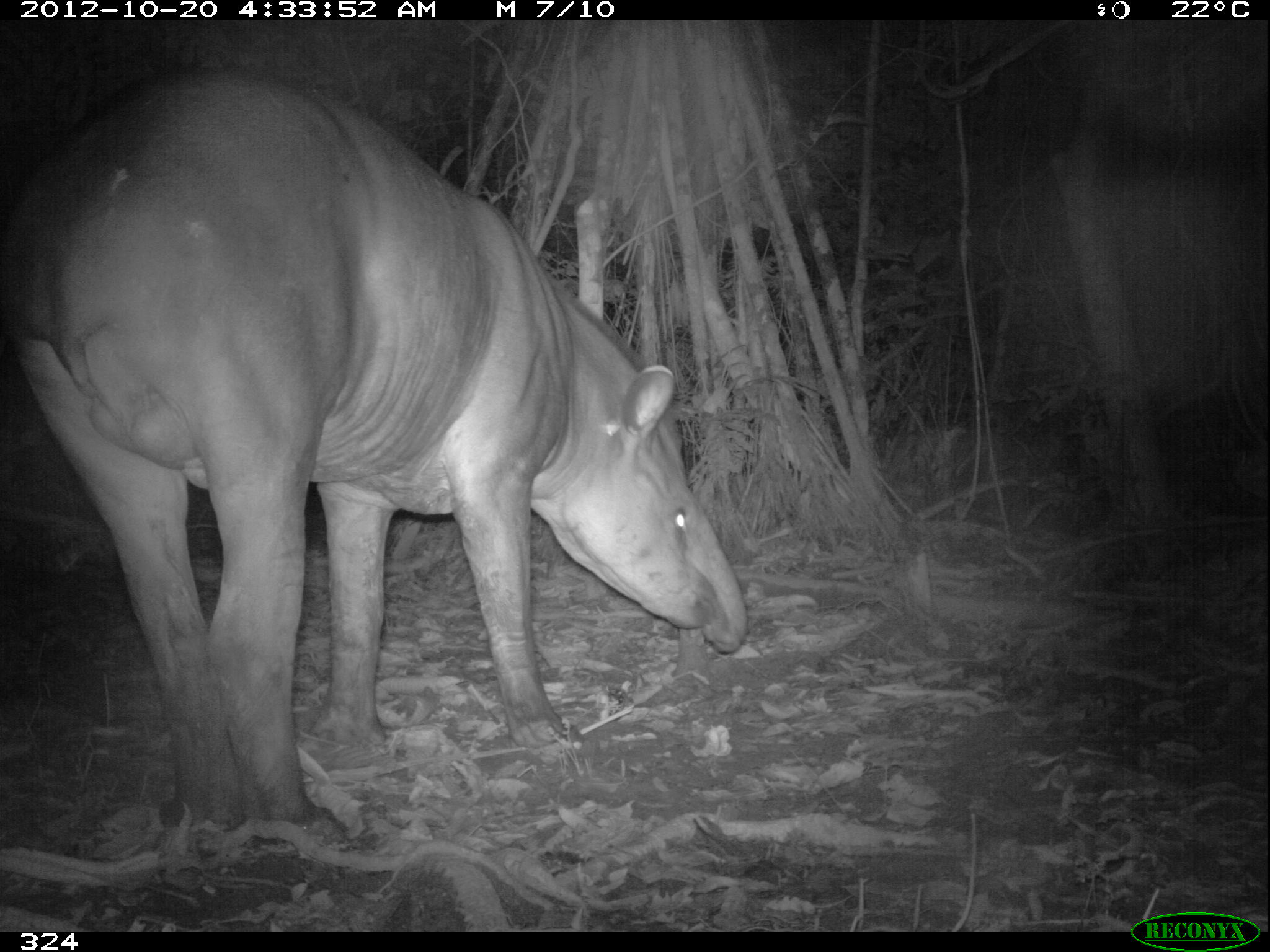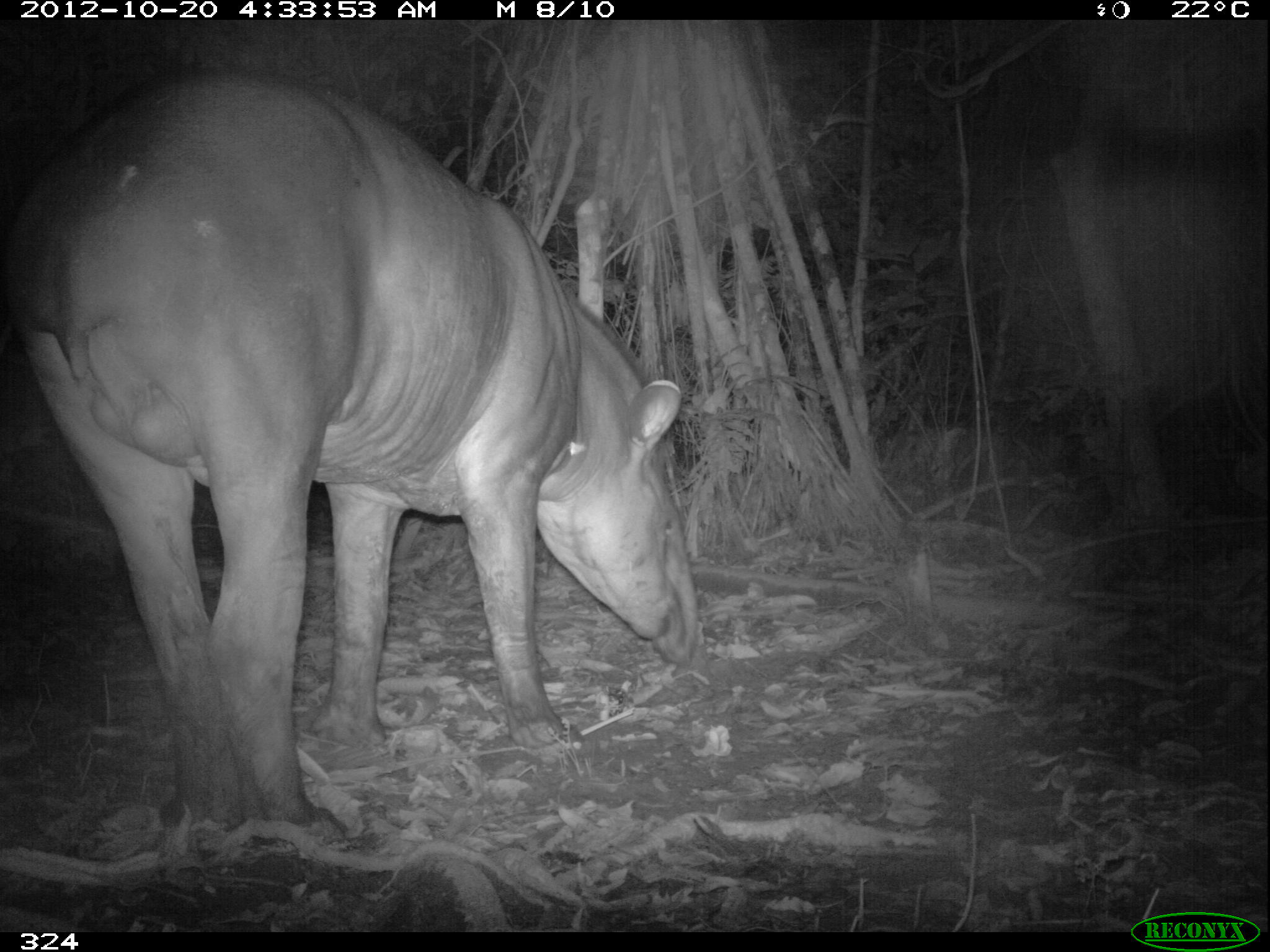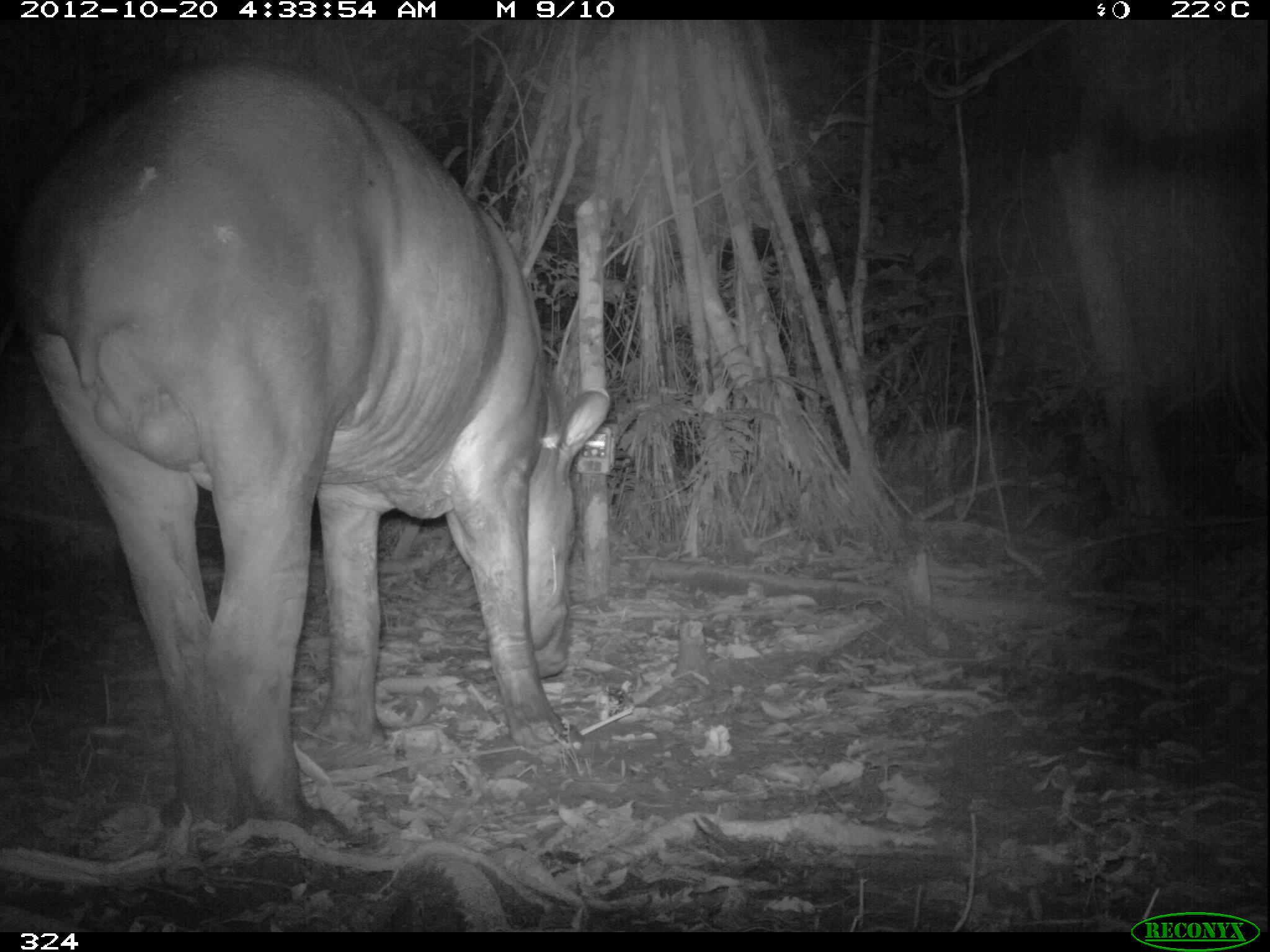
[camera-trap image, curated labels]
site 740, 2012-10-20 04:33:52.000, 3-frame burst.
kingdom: Animalia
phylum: Chordata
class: Mammalia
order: Perissodactyla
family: Tapiridae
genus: Tapirus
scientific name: Tapirus terrestris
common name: south american tapir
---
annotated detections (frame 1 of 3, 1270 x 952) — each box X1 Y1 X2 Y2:
tapirus terrestris: 1 64 745 830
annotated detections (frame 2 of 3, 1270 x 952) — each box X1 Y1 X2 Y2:
tapirus terrestris: 9 61 696 830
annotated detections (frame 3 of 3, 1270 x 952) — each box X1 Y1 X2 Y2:
tapirus terrestris: 20 48 613 839